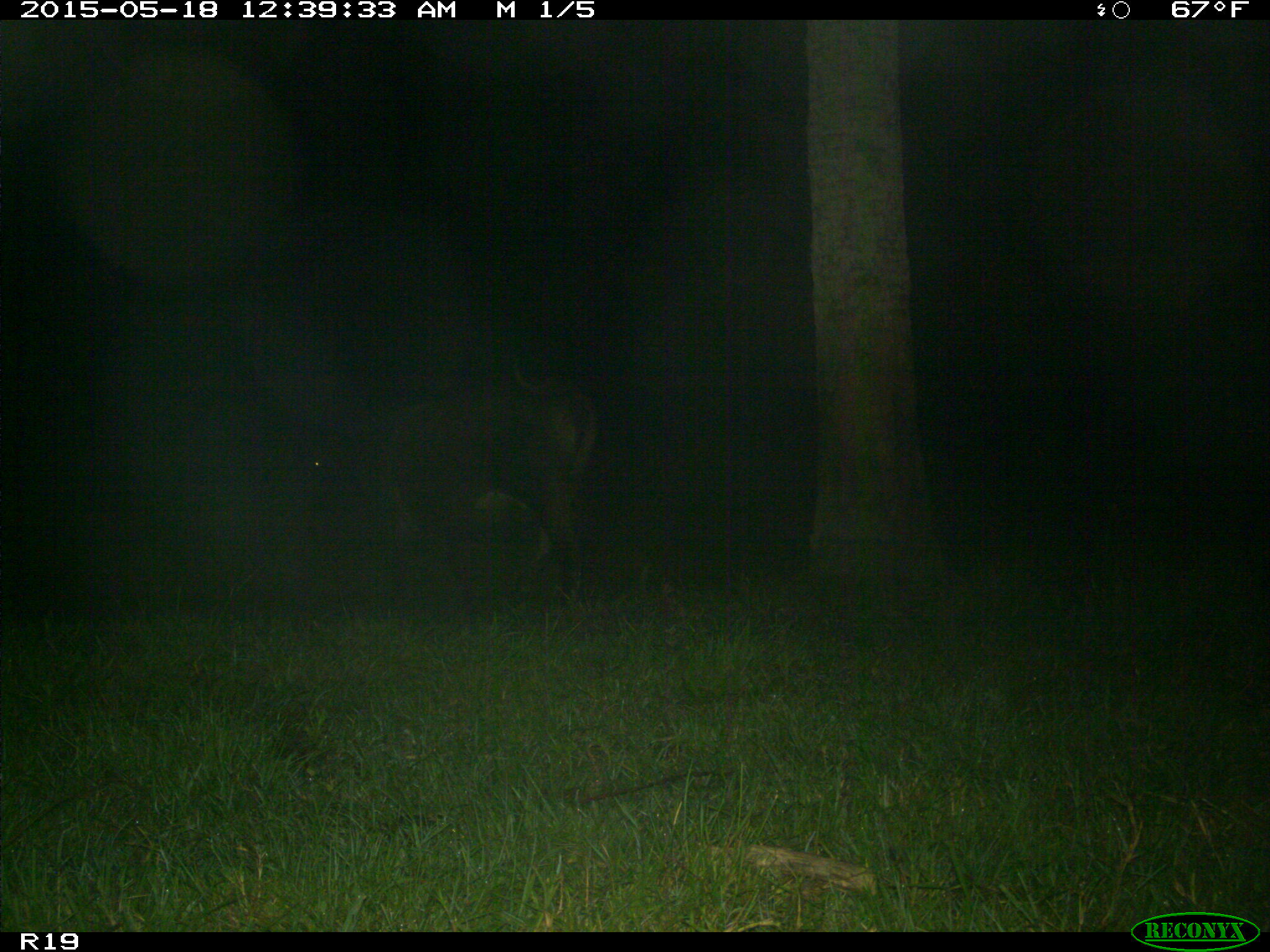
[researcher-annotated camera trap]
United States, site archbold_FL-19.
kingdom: Animalia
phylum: Chordata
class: Mammalia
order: Artiodactyla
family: Bovidae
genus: Bos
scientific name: Bos taurus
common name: domestic cow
Bos taurus (domestic cow).